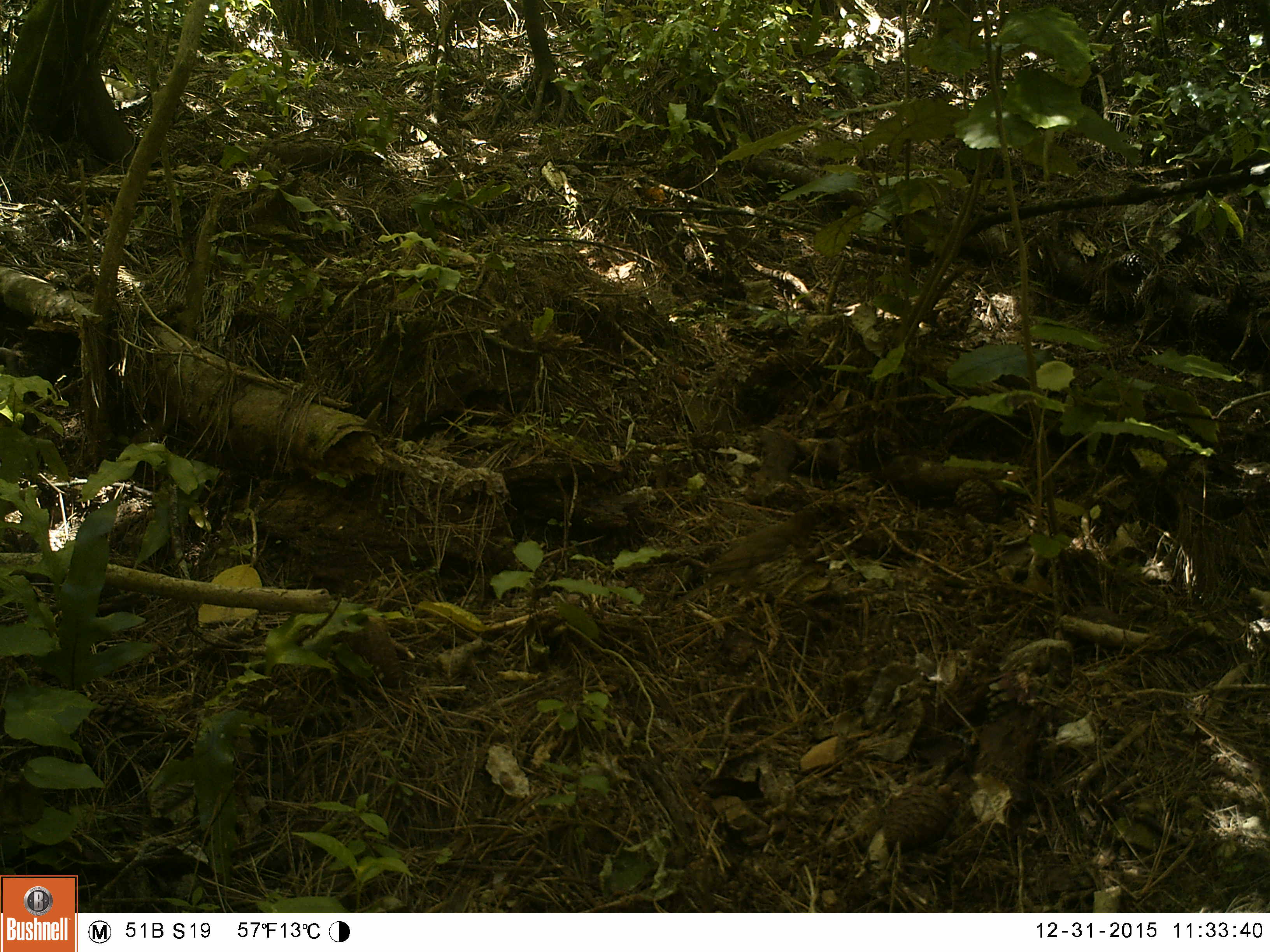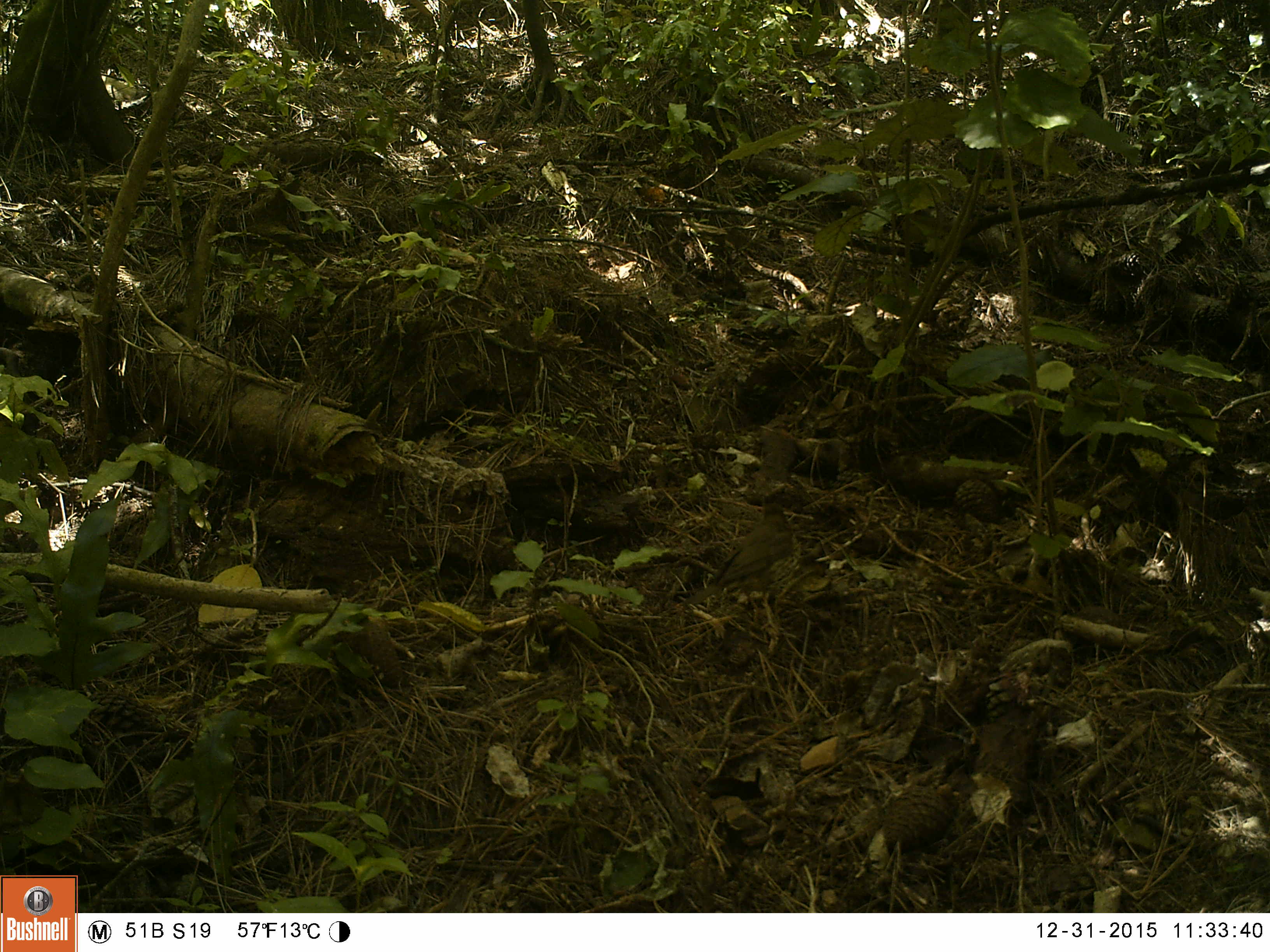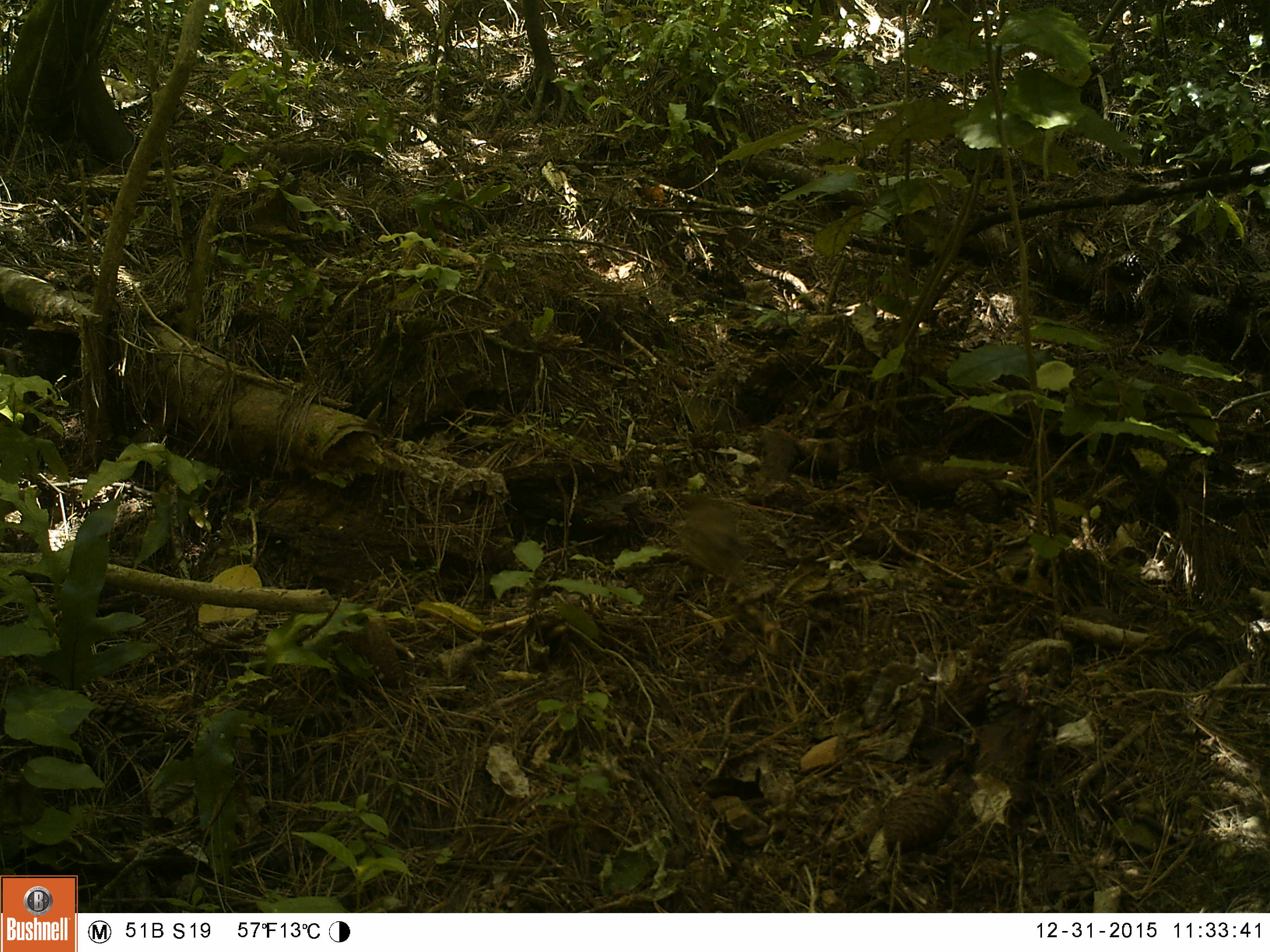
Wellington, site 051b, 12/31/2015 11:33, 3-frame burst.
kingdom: Animalia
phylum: Chordata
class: Aves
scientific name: Aves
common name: bird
Bird (Aves).